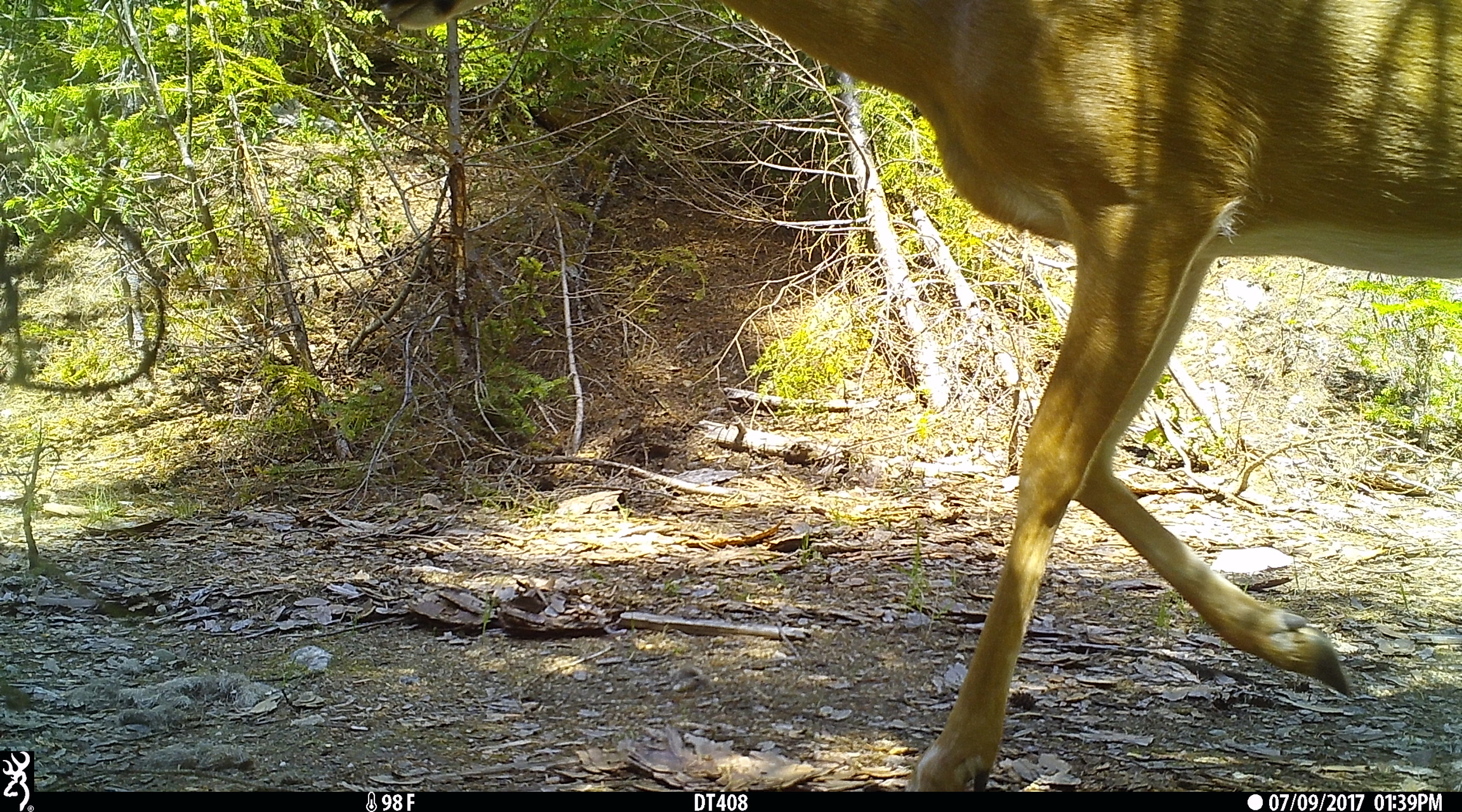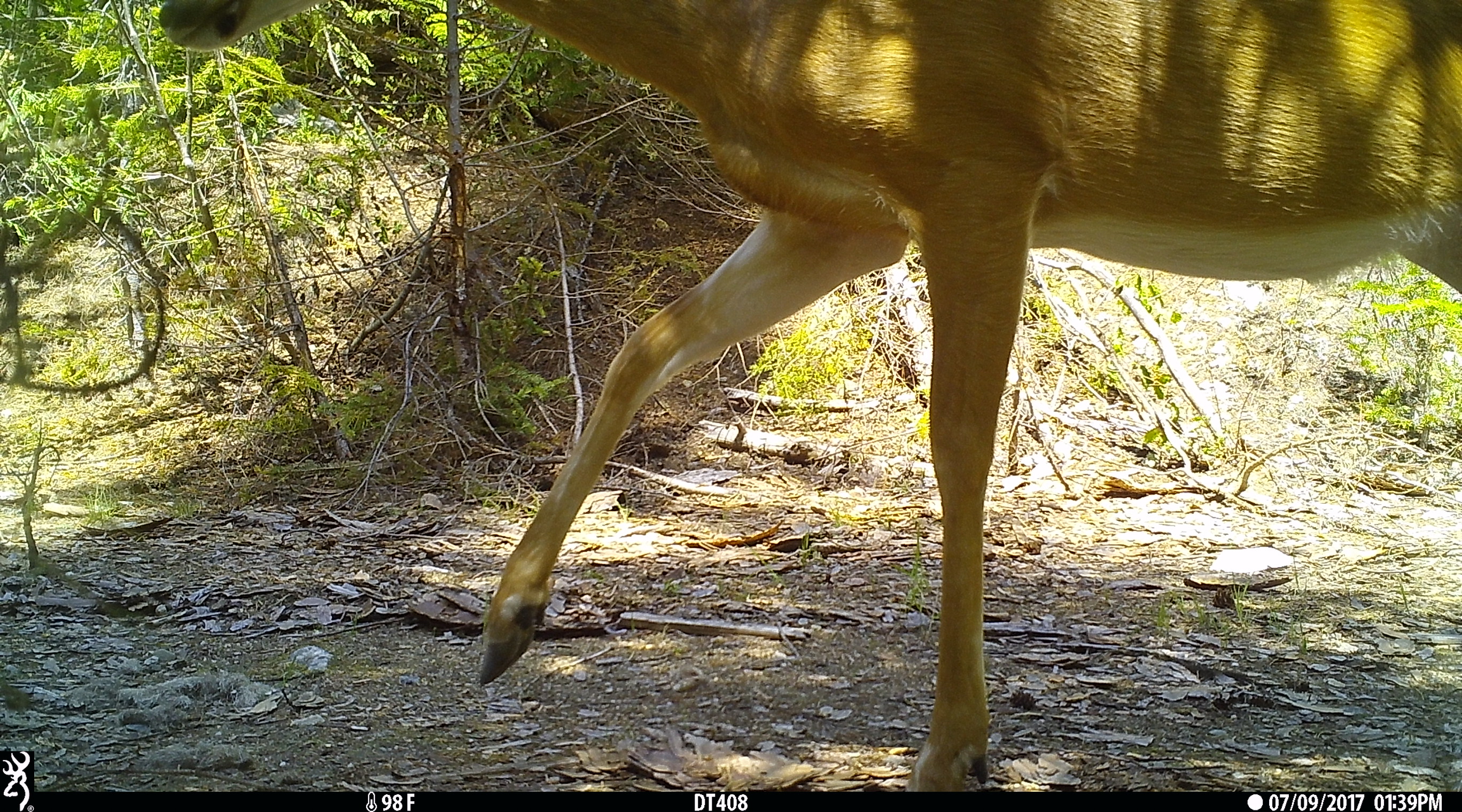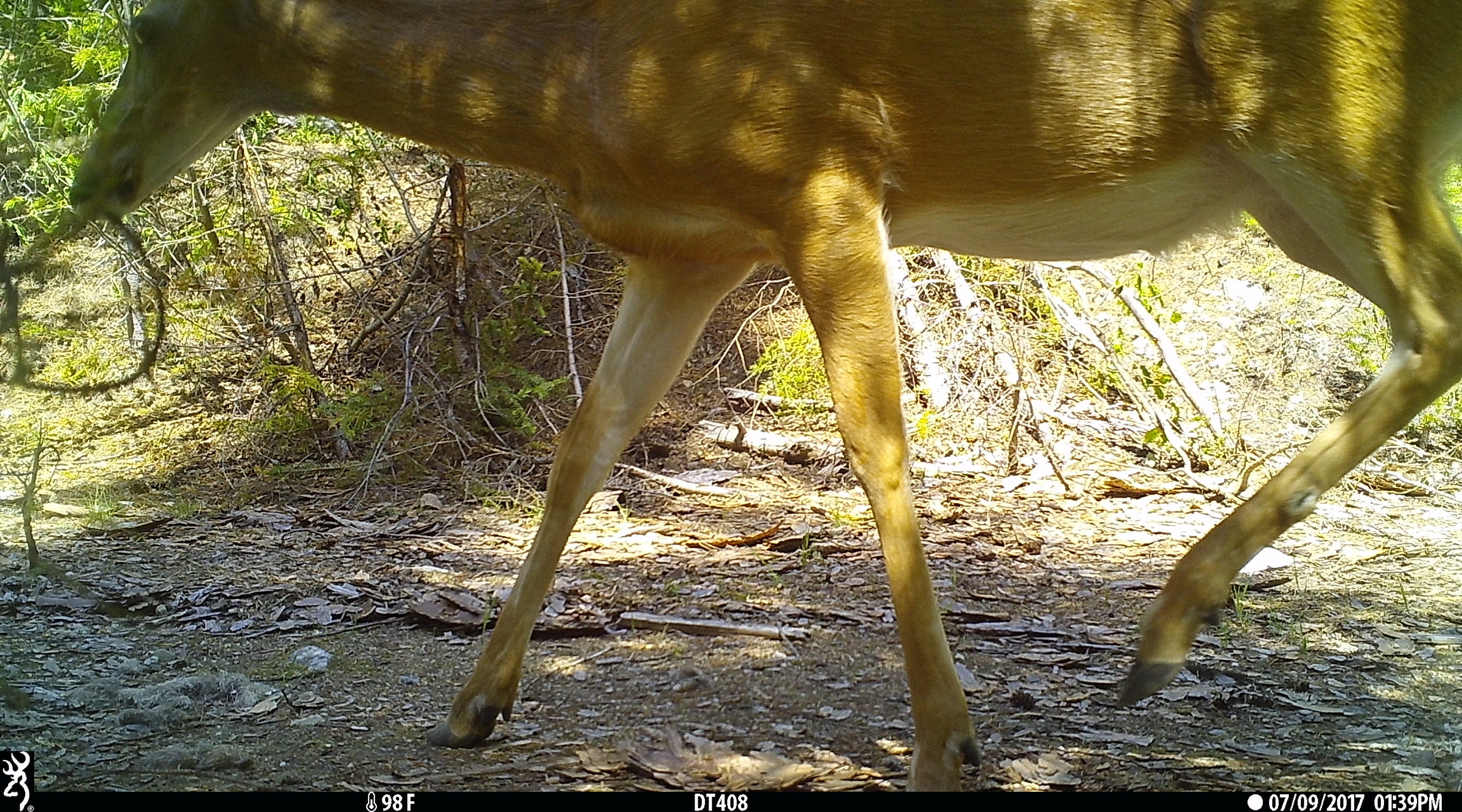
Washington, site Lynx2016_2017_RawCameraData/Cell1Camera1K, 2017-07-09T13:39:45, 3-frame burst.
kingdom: Animalia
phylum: Chordata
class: Mammalia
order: Artiodactyla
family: Cervidae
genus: Odocoileus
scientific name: Odocoileus virginianus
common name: white-tailed deer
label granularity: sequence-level